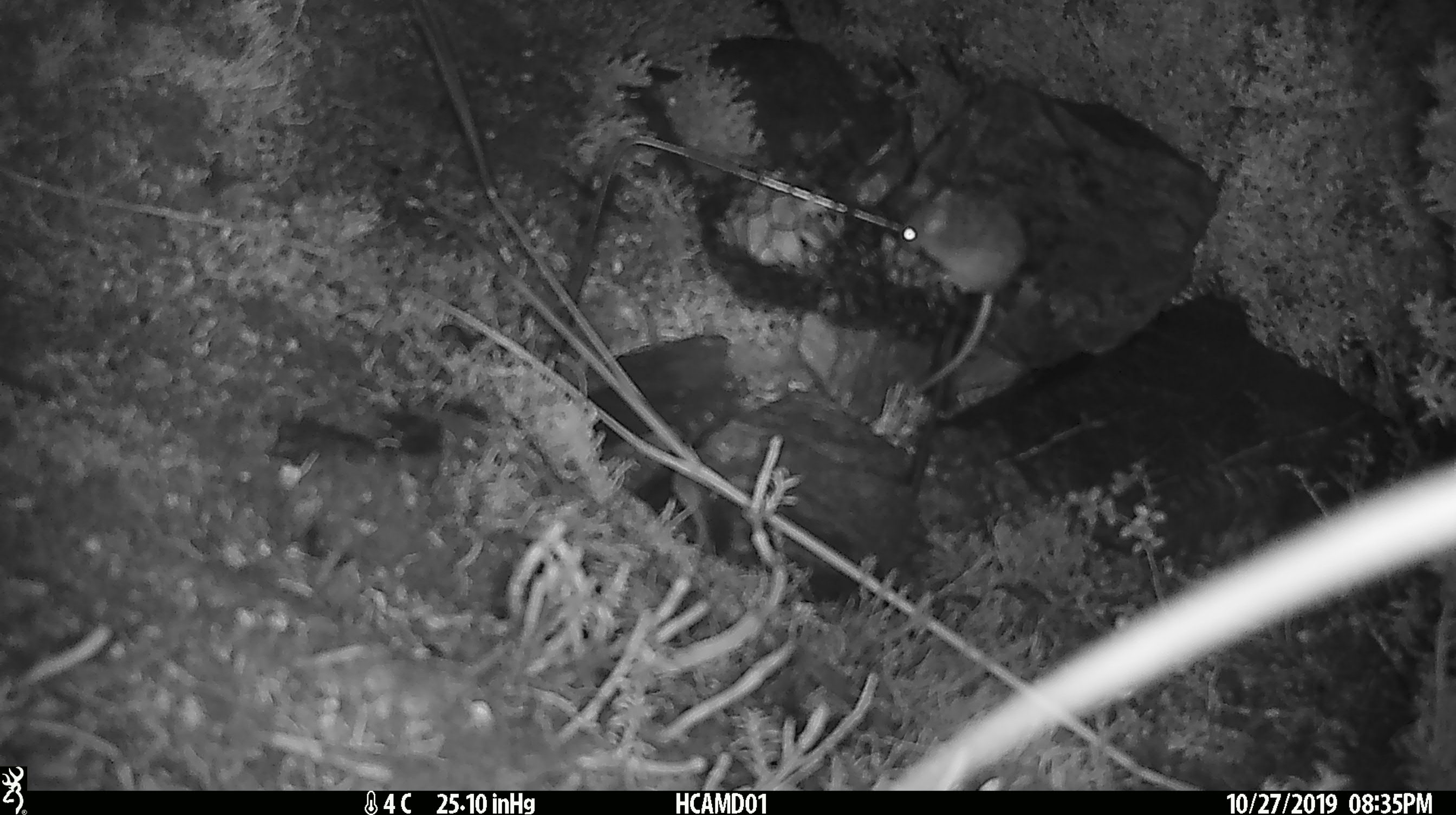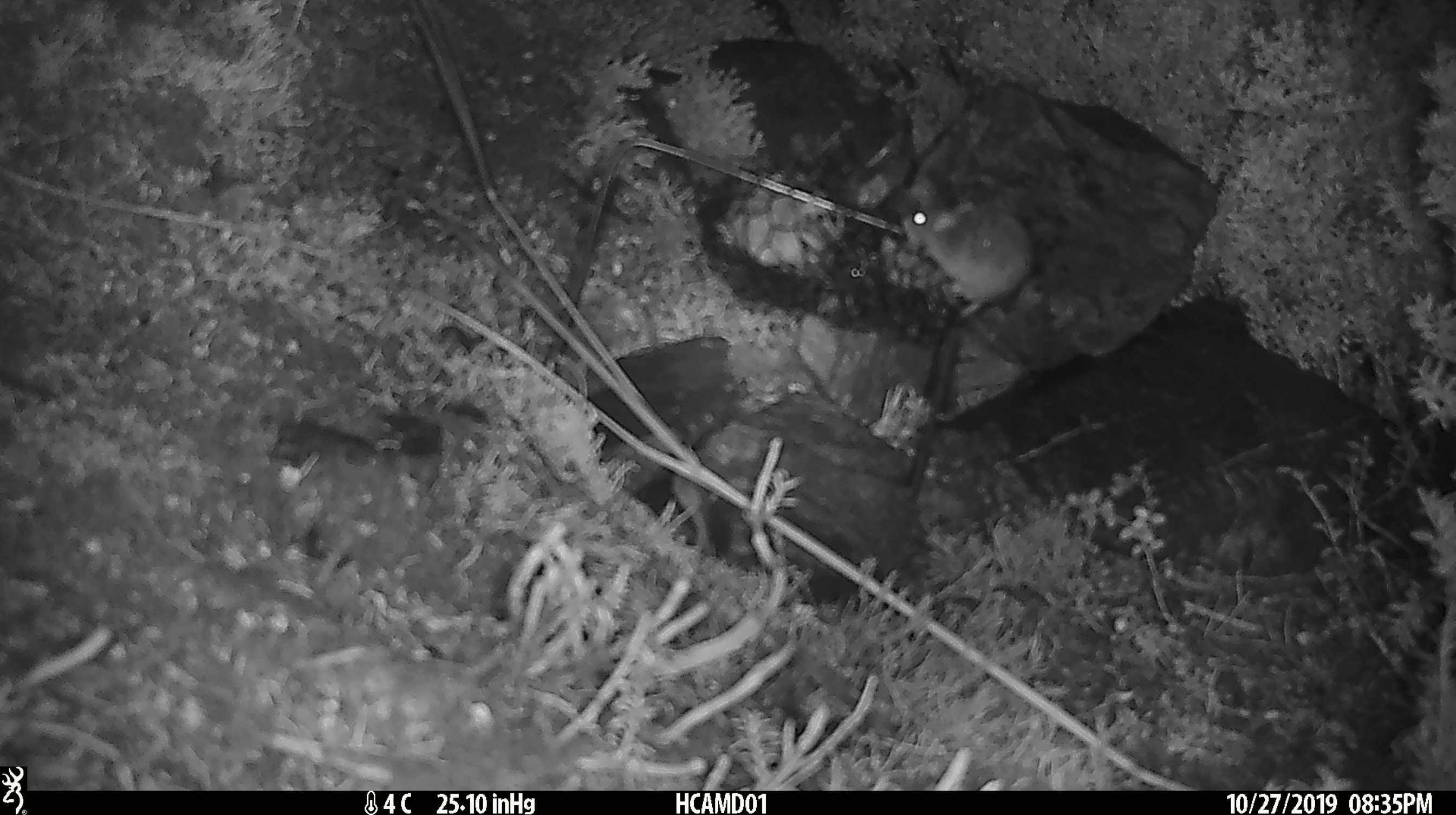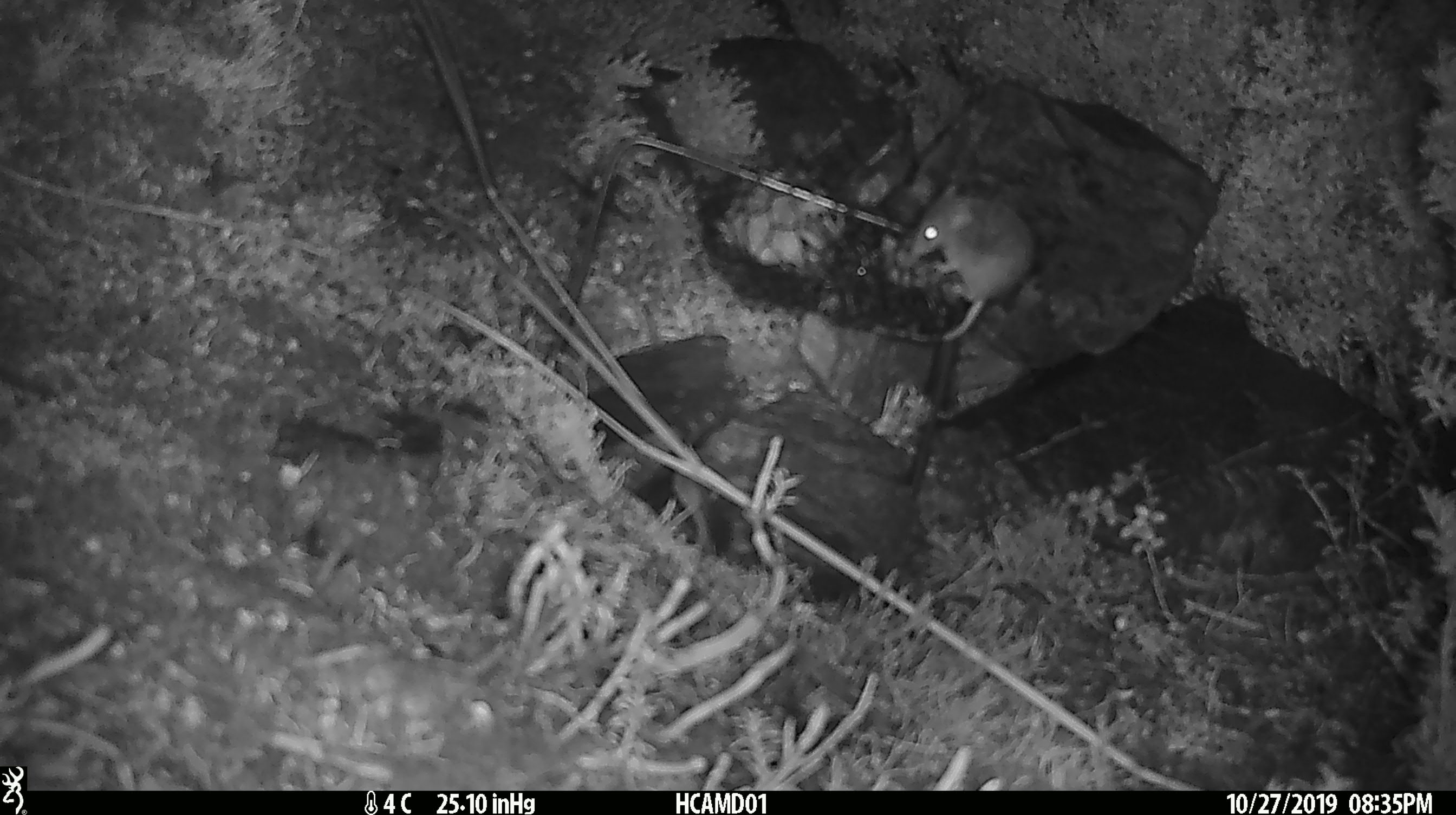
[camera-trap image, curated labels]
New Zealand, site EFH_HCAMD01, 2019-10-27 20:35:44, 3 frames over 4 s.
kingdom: Animalia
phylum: Chordata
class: Mammalia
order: Rodentia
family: Muridae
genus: Mus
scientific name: Mus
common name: mouse